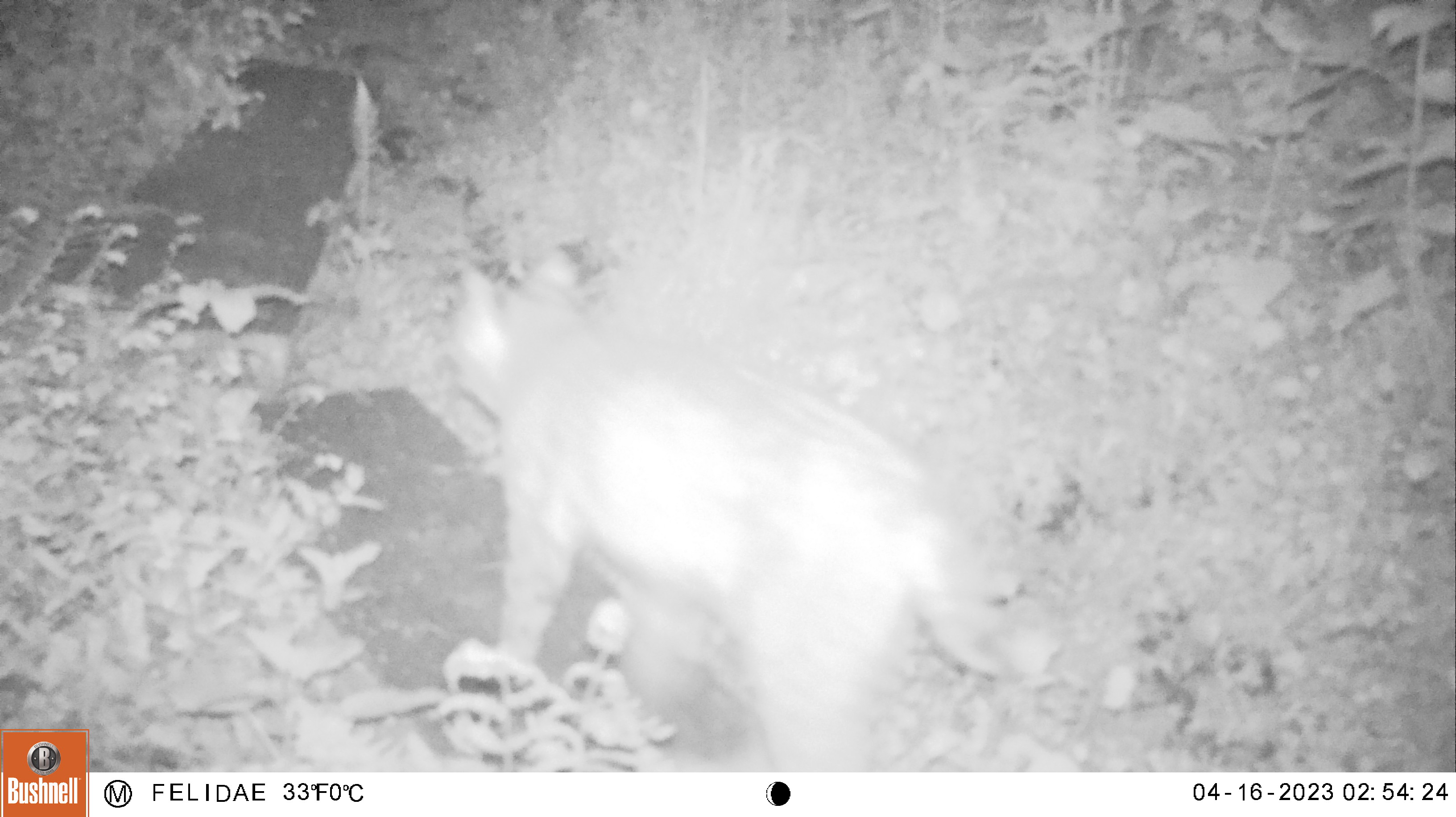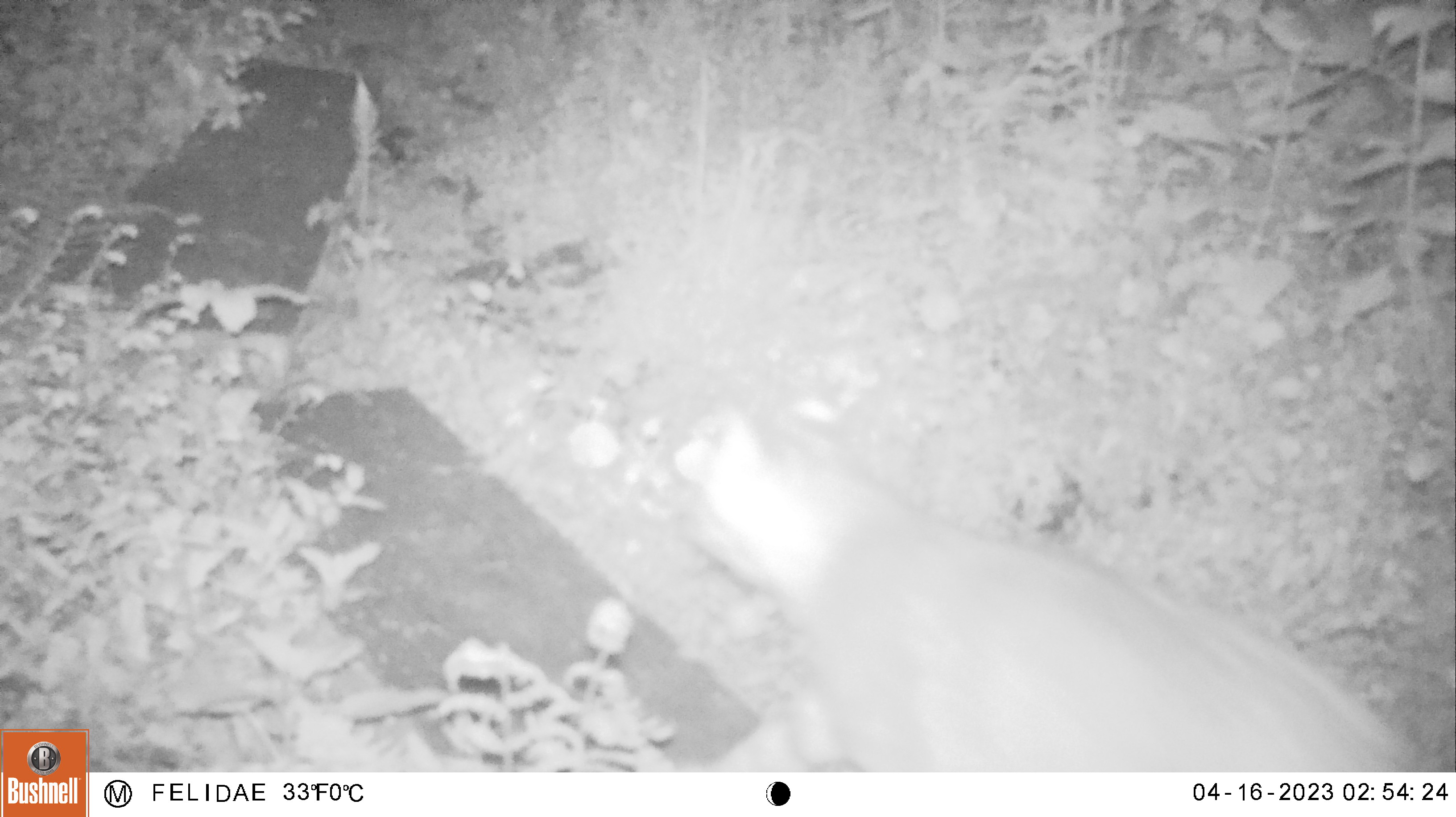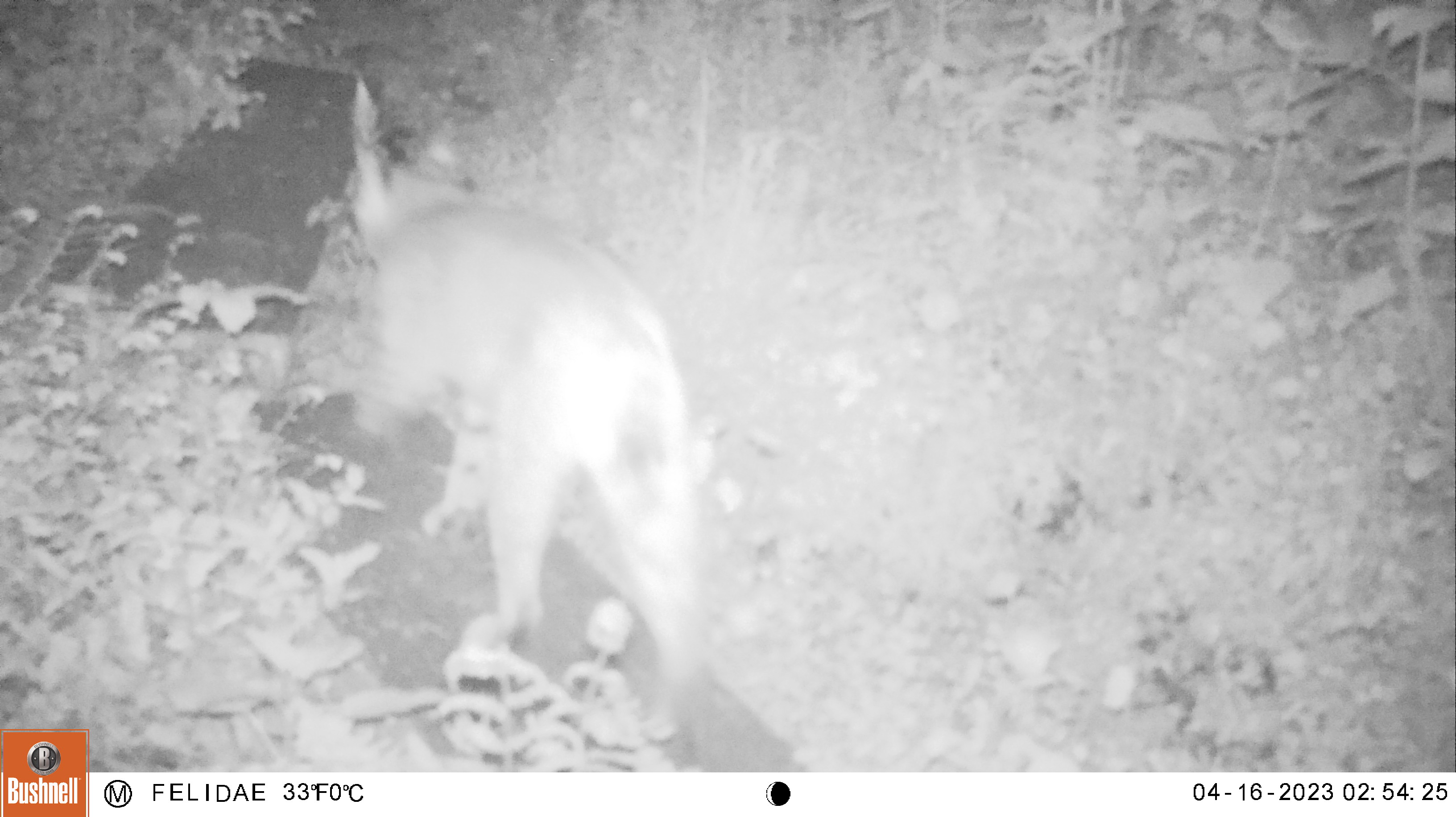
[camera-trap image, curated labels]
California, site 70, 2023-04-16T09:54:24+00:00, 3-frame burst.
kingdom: Animalia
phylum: Chordata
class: Mammalia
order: Carnivora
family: Felidae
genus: Lynx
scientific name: Lynx rufus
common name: bobcat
Bobcat (Lynx rufus).